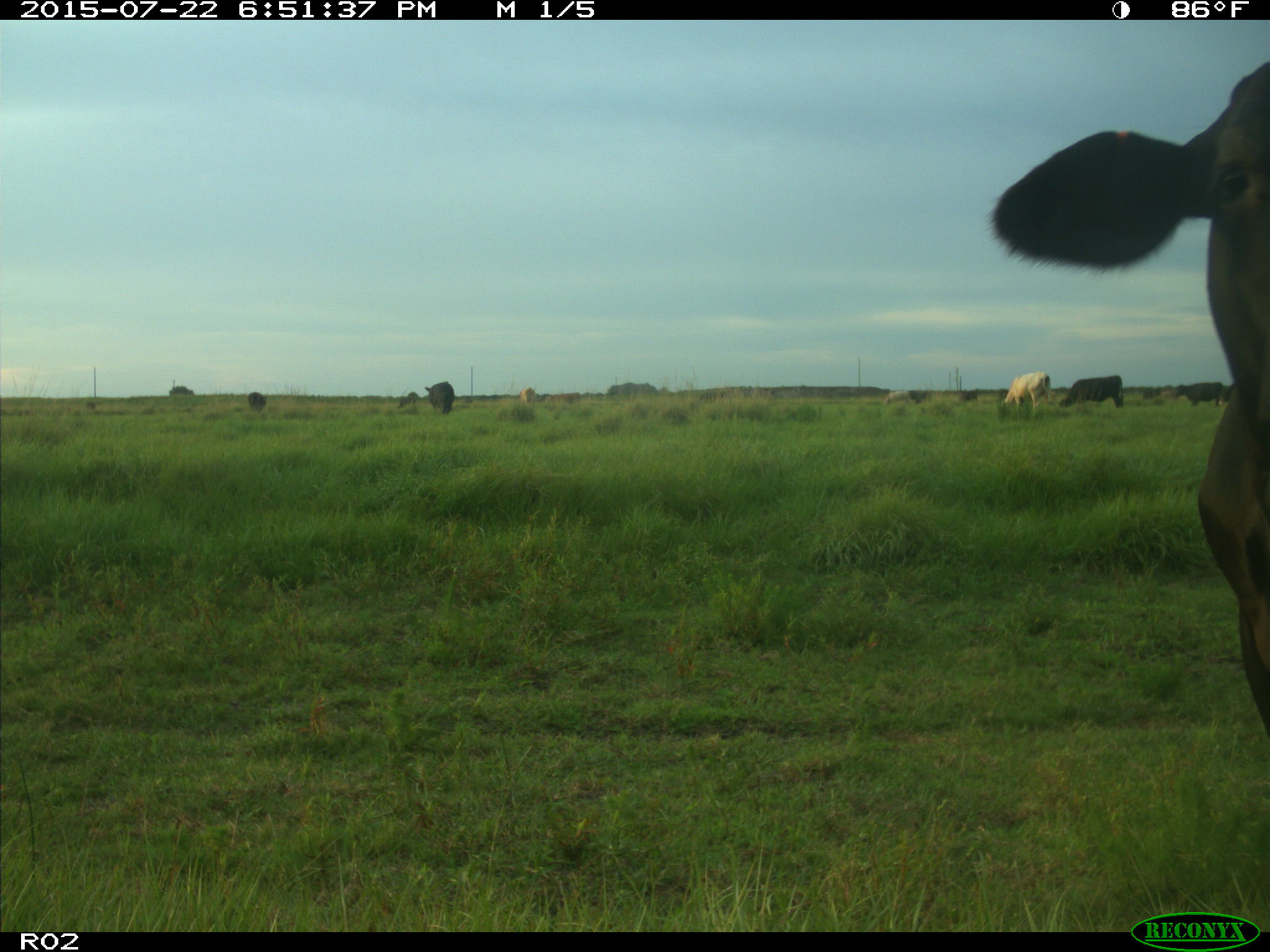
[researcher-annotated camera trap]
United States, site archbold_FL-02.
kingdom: Animalia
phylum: Chordata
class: Mammalia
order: Artiodactyla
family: Bovidae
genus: Bos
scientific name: Bos taurus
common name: domestic cow